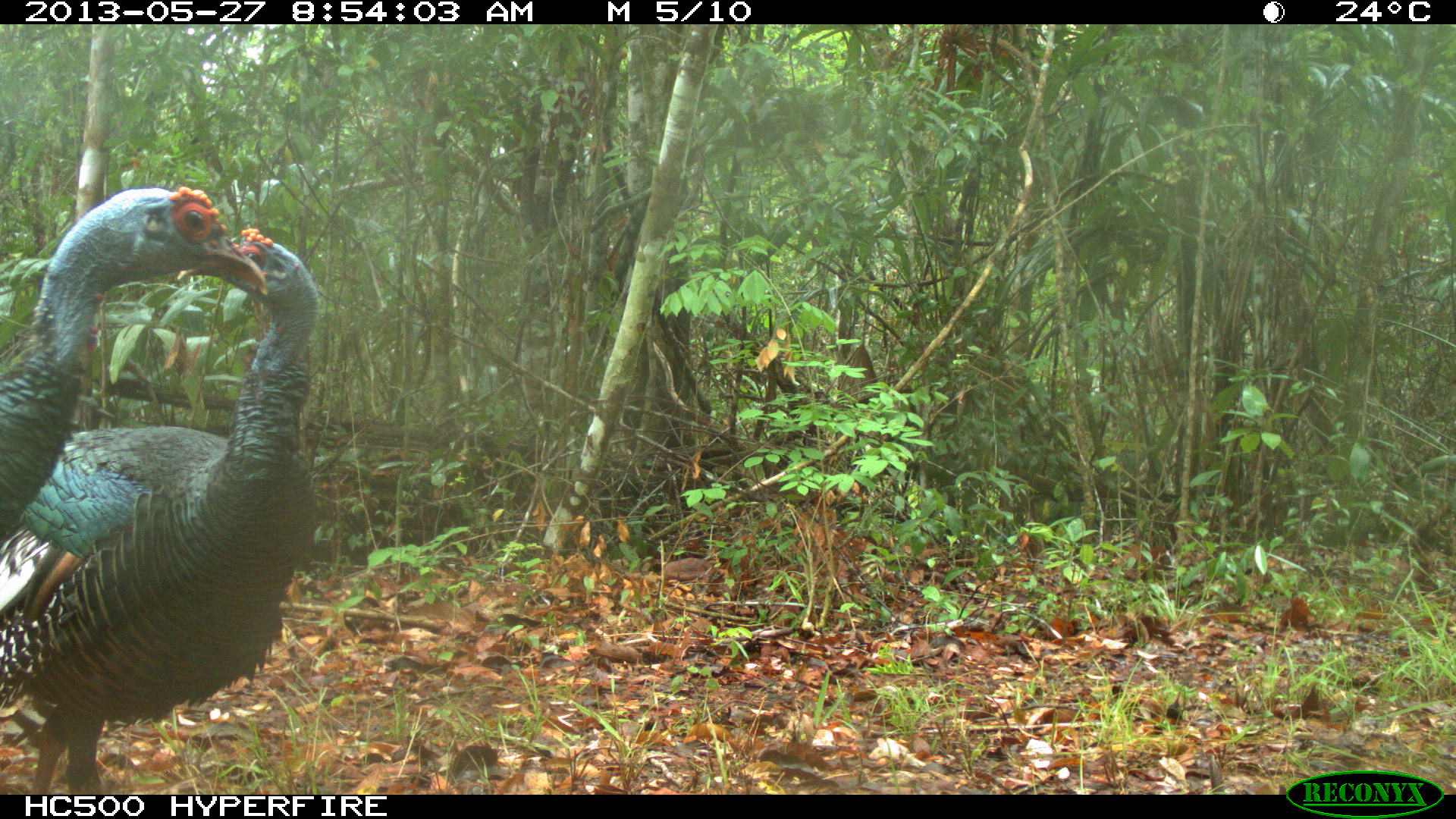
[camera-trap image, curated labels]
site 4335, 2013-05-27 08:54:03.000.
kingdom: Animalia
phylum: Chordata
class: Aves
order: Galliformes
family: Phasianidae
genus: Meleagris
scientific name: Meleagris ocellata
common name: ocellated turkey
Meleagris ocellata (ocellated turkey), count 2.